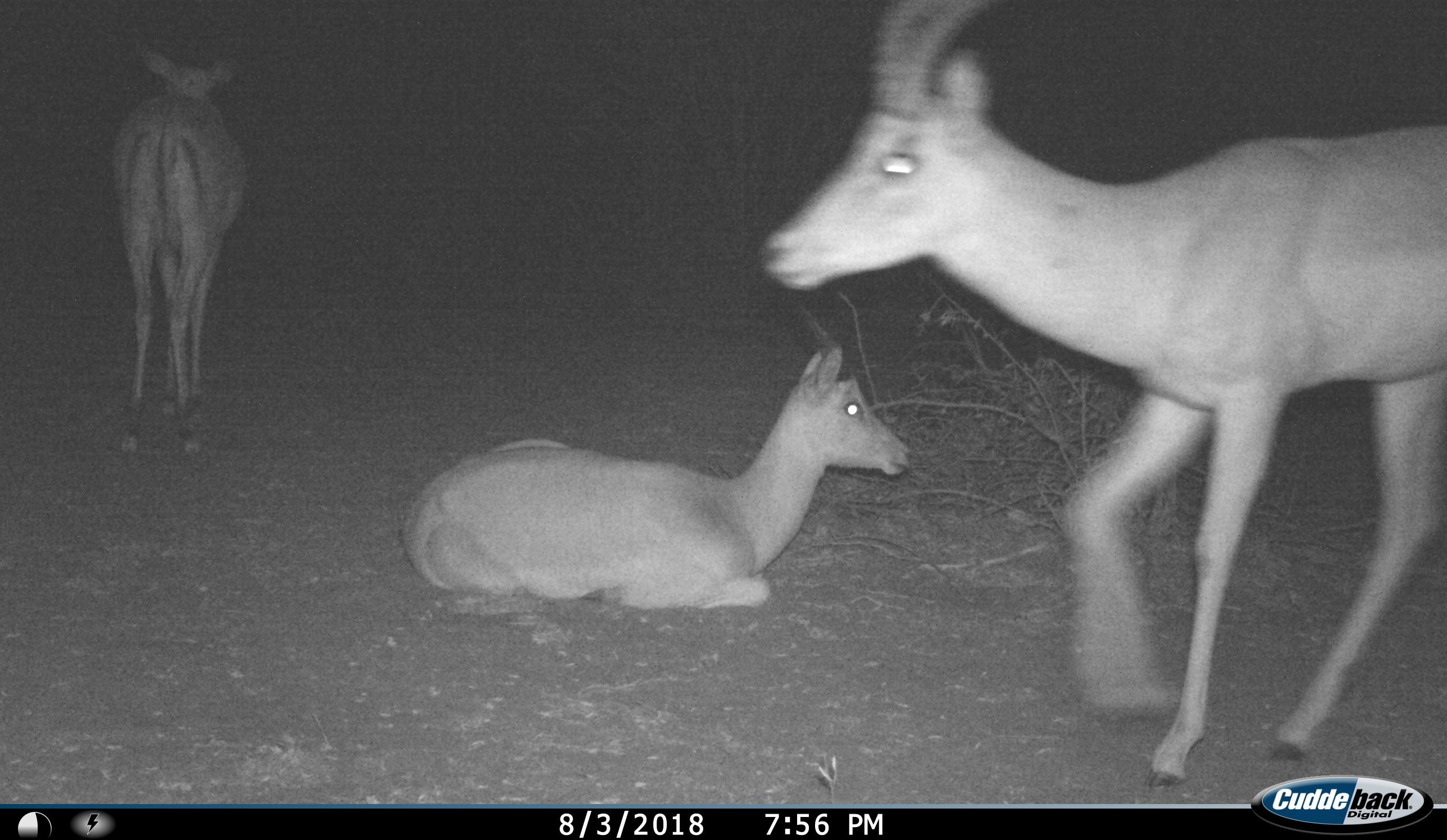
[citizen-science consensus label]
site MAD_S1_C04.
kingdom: Animalia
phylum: Chordata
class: Mammalia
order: Artiodactyla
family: Bovidae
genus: Aepyceros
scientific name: Aepyceros melampus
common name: impala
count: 3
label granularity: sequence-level